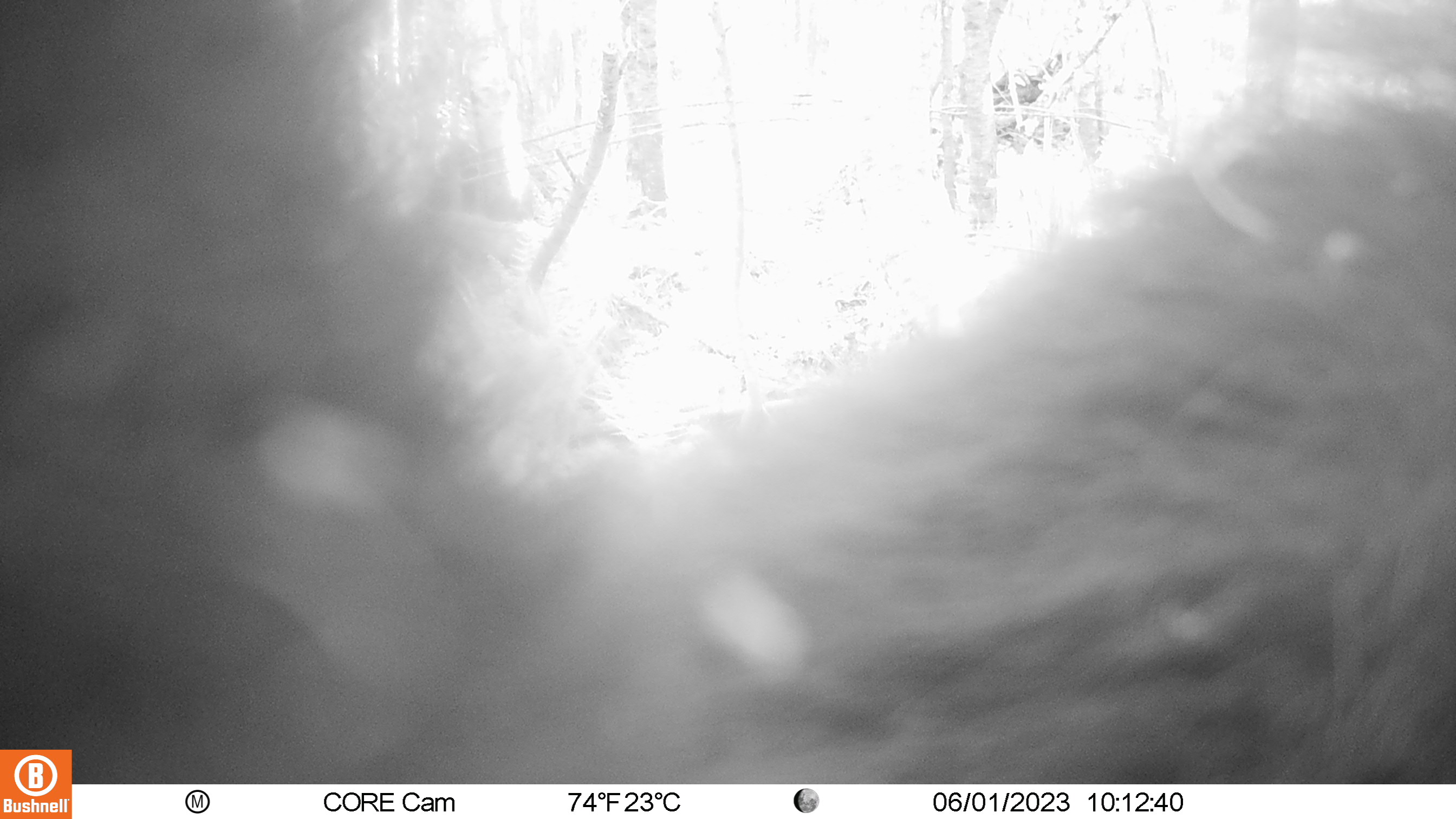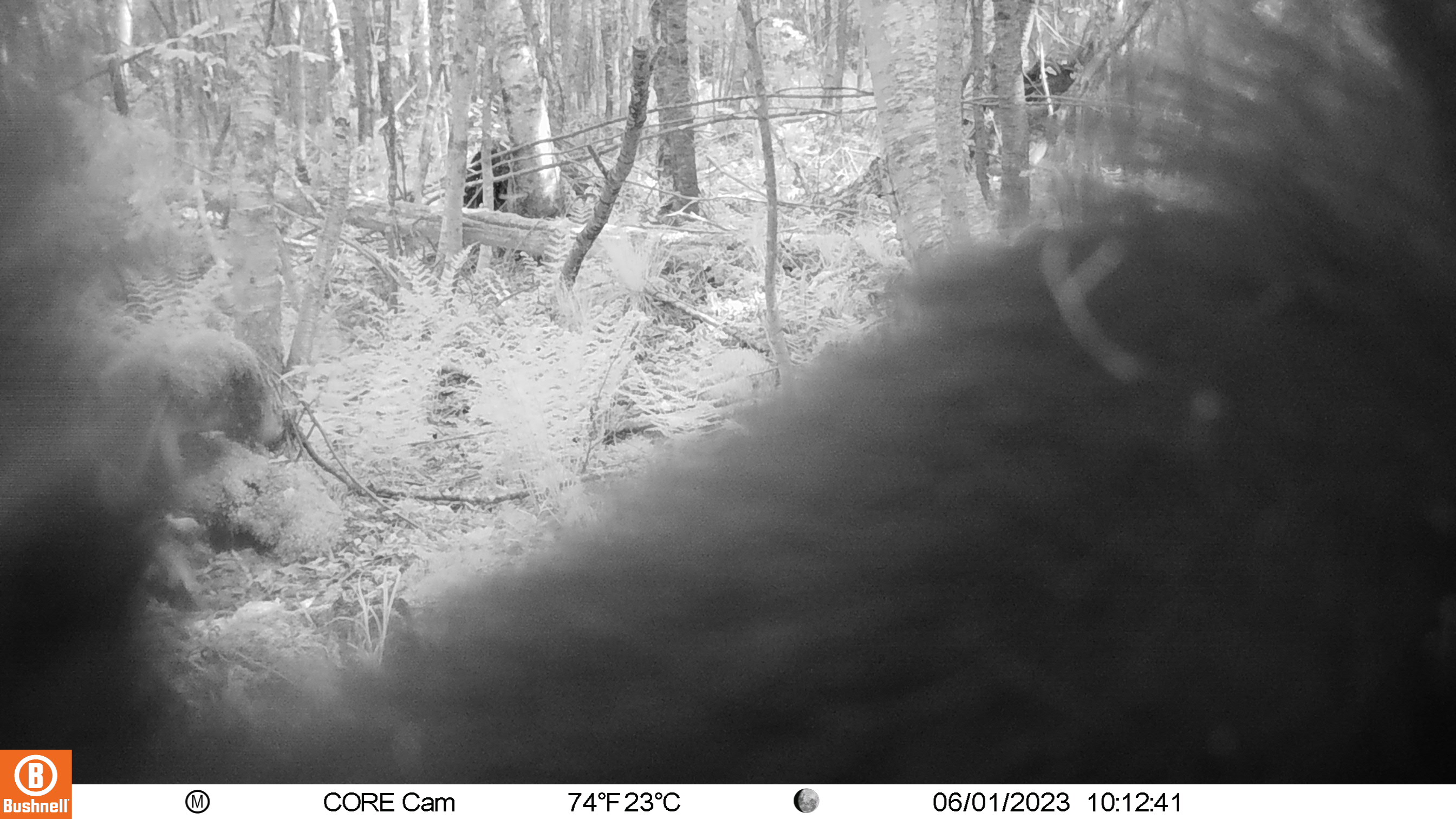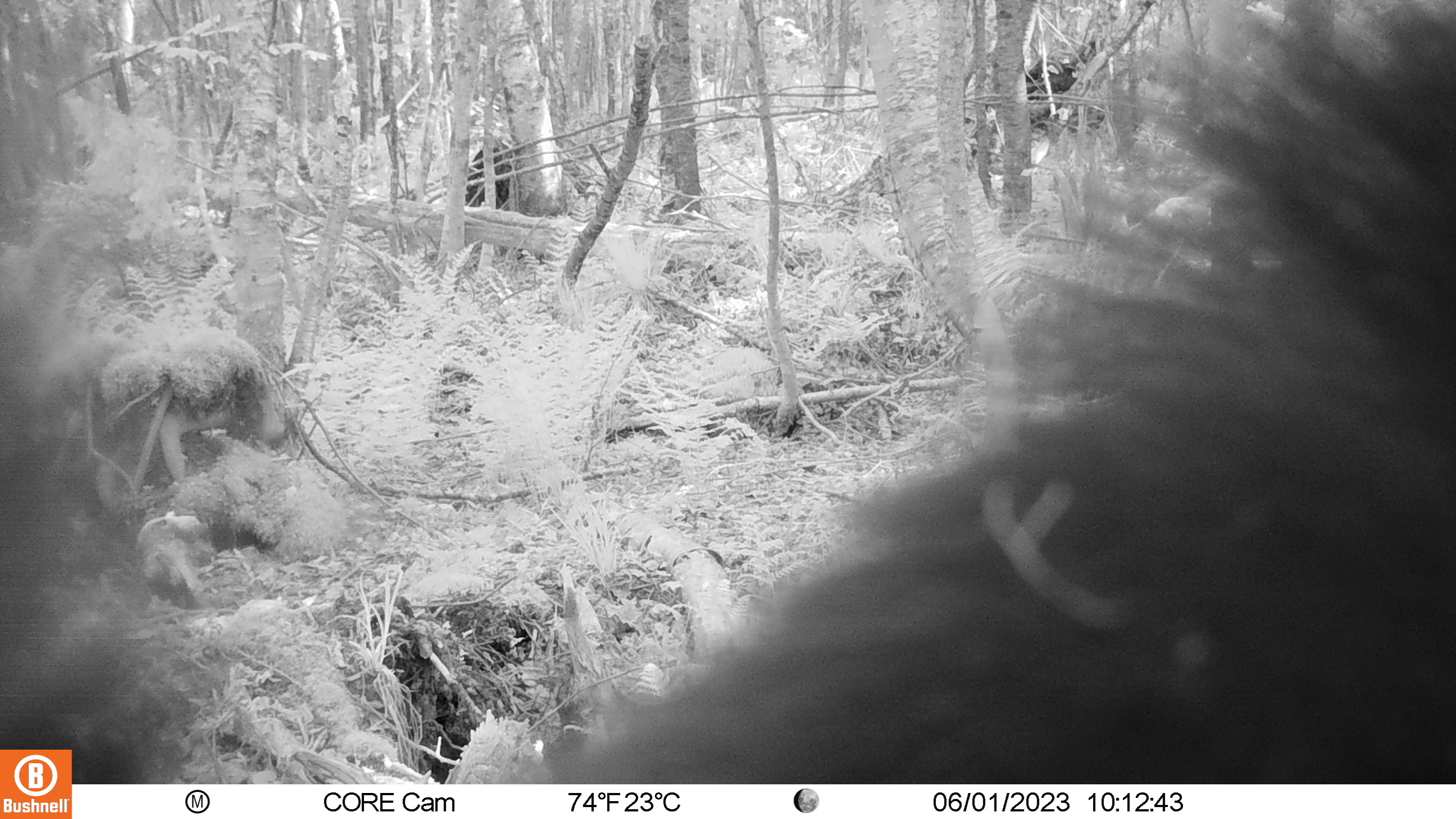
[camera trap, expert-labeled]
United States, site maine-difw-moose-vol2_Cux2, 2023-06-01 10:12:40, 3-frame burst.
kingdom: Animalia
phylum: Chordata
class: Mammalia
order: Carnivora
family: Ursidae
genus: Ursus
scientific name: Ursus americanus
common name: black bear